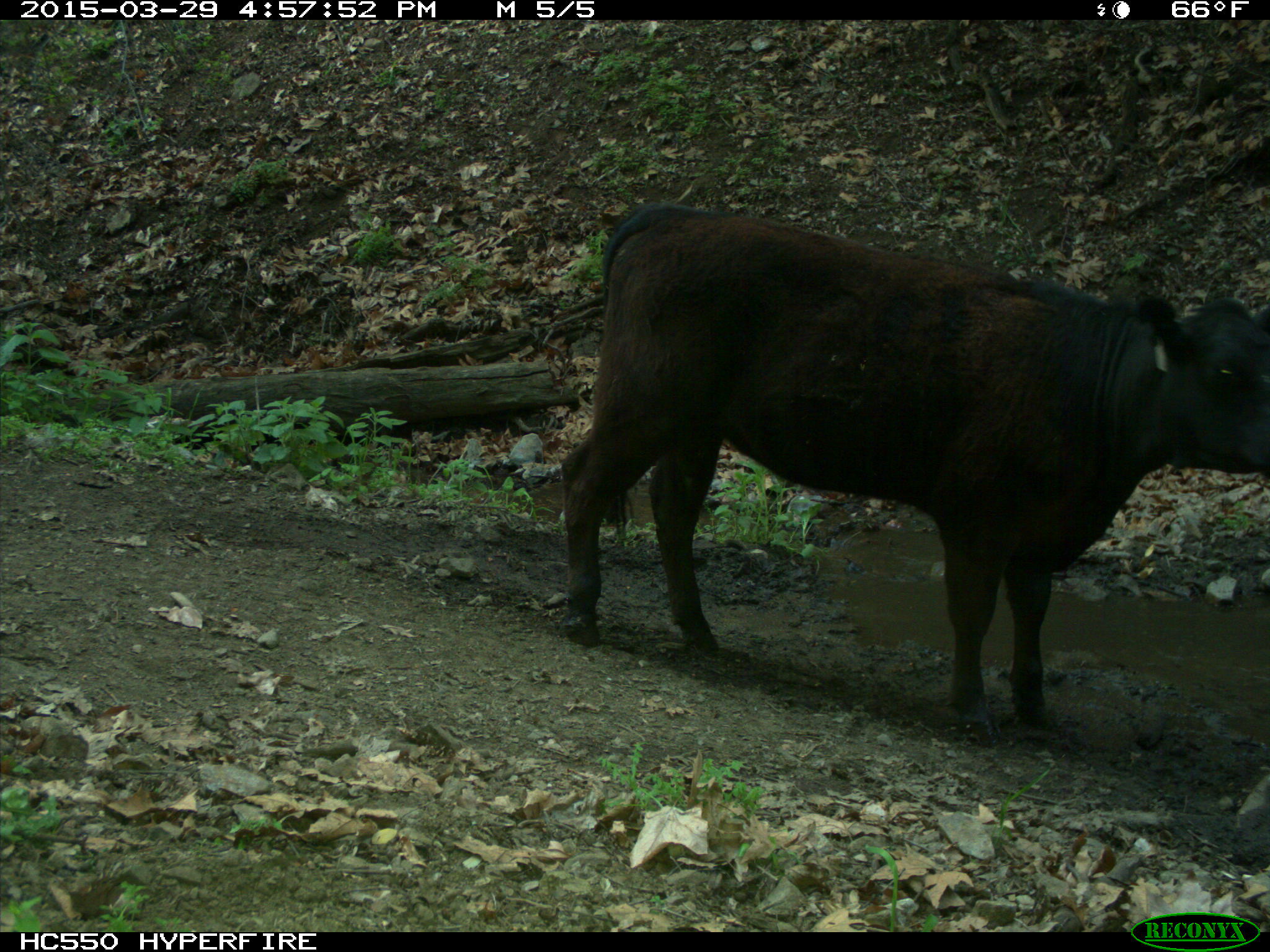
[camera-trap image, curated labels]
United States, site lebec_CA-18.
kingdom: Animalia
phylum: Chordata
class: Mammalia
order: Artiodactyla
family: Bovidae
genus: Bos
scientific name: Bos taurus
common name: domestic cow